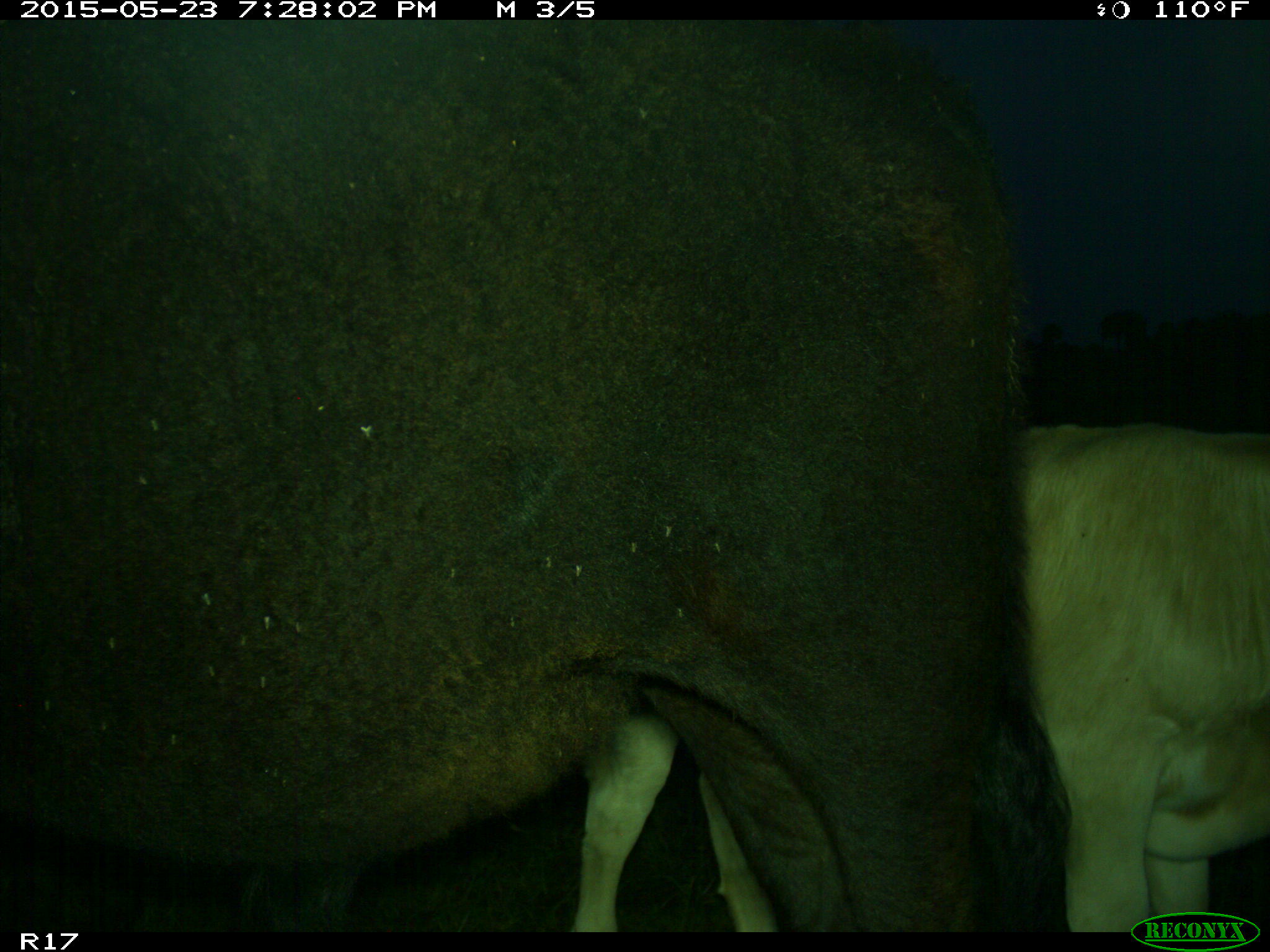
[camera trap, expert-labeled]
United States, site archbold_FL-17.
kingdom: Animalia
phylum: Chordata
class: Mammalia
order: Artiodactyla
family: Bovidae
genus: Bos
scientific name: Bos taurus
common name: domestic cow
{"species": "Bos taurus (domestic cow)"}